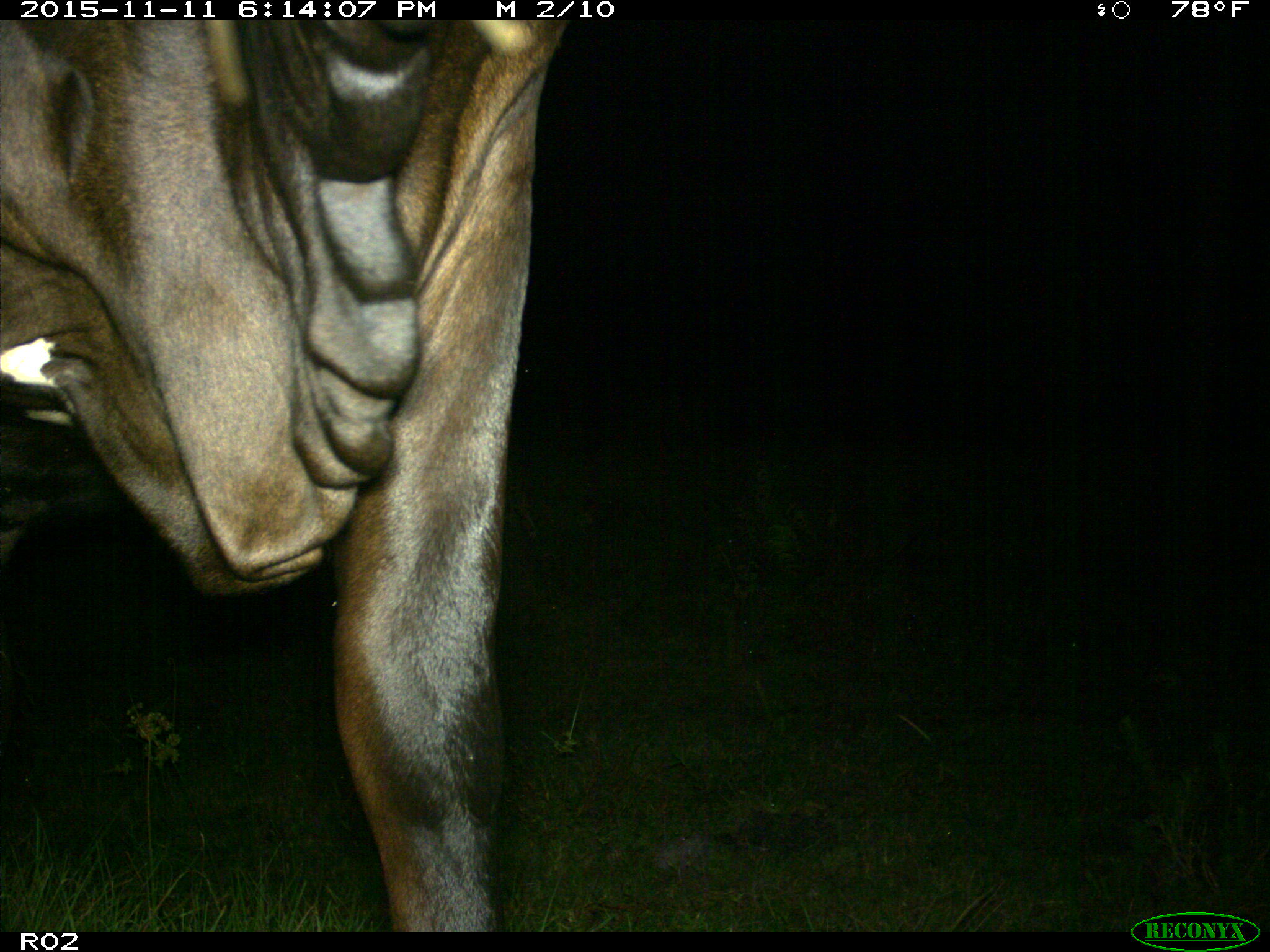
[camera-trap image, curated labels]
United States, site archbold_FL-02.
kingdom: Animalia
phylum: Chordata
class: Mammalia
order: Artiodactyla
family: Bovidae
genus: Bos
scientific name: Bos taurus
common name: domestic cow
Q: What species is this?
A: Bos taurus (domestic cow).